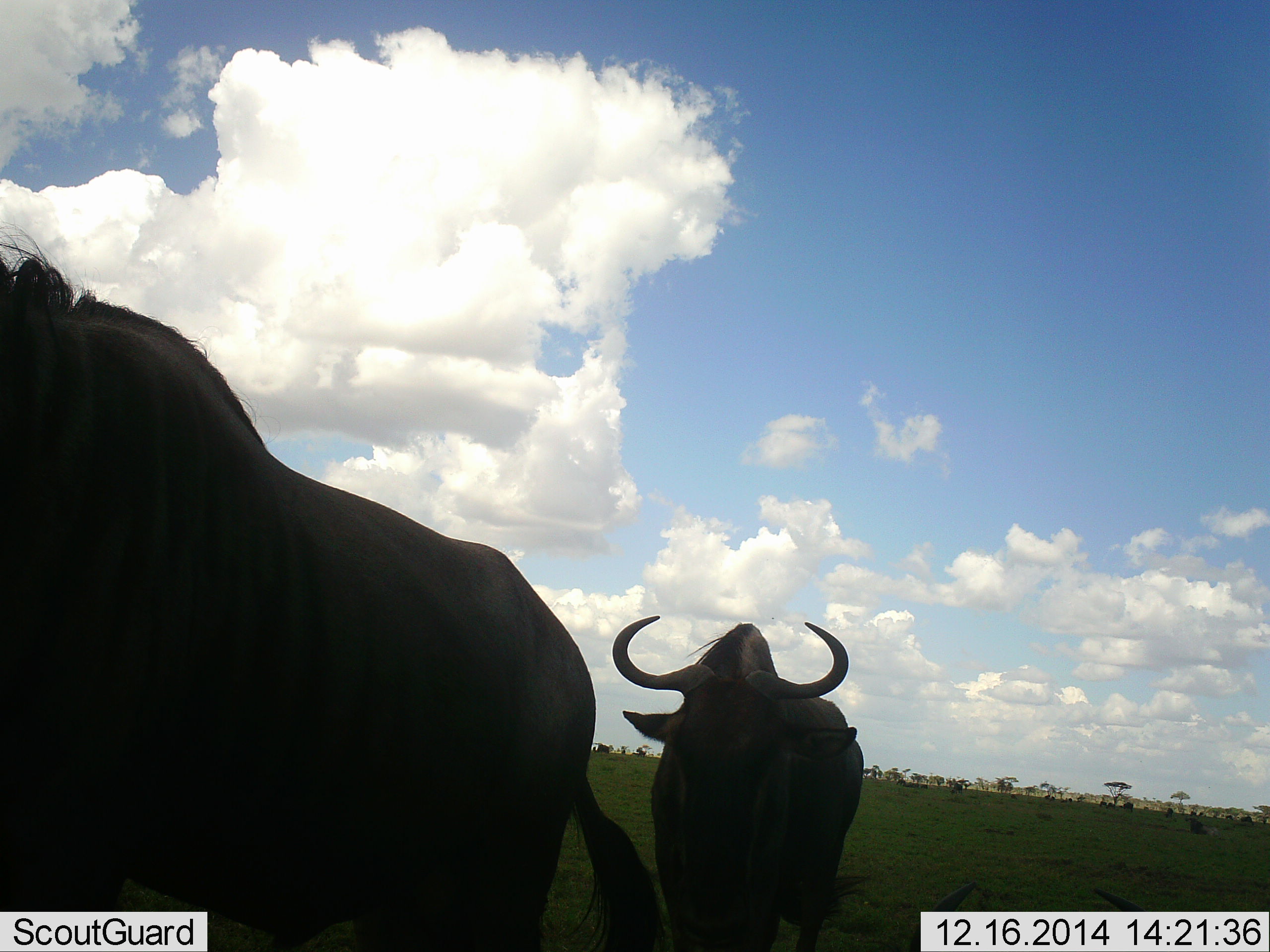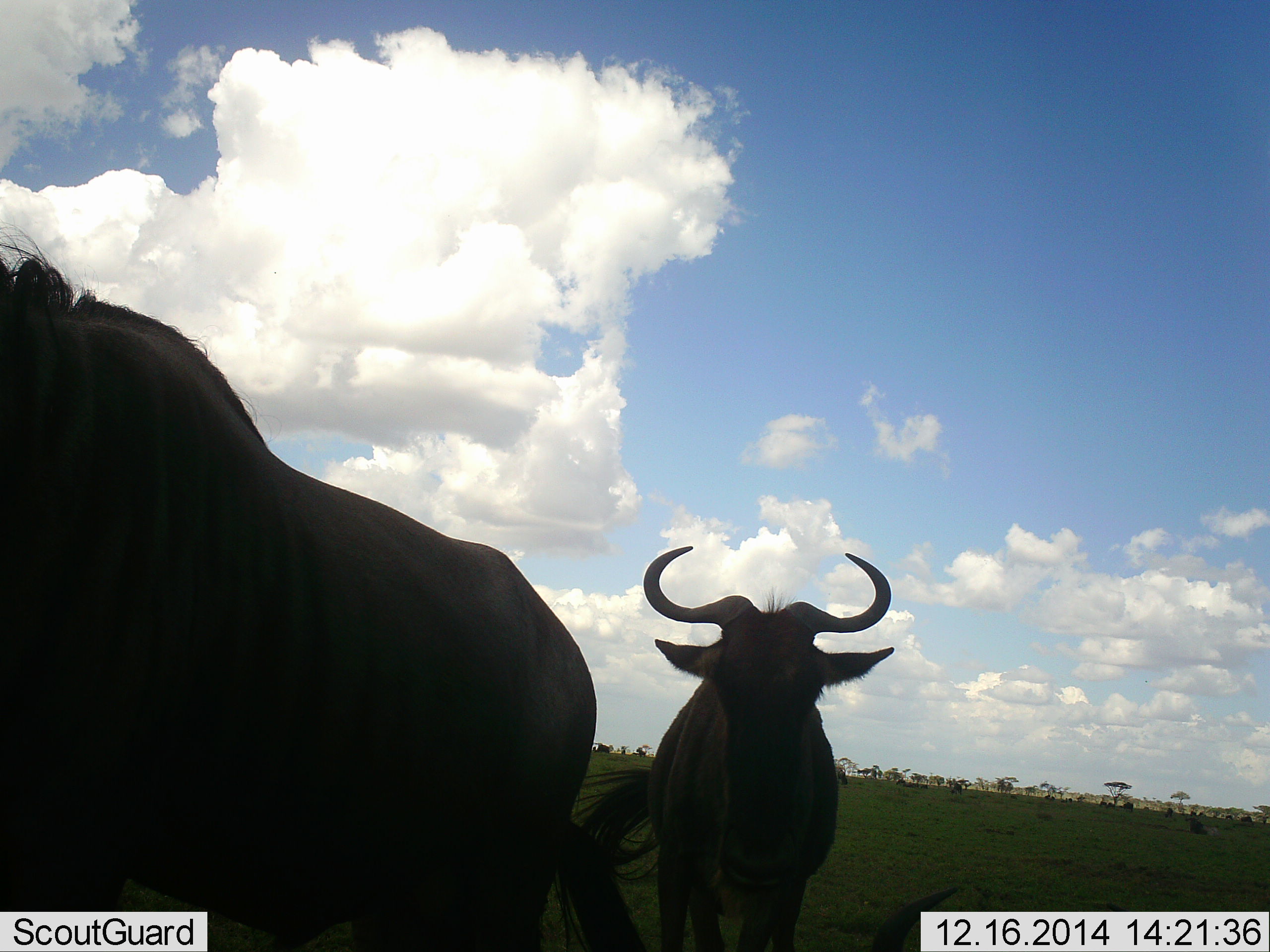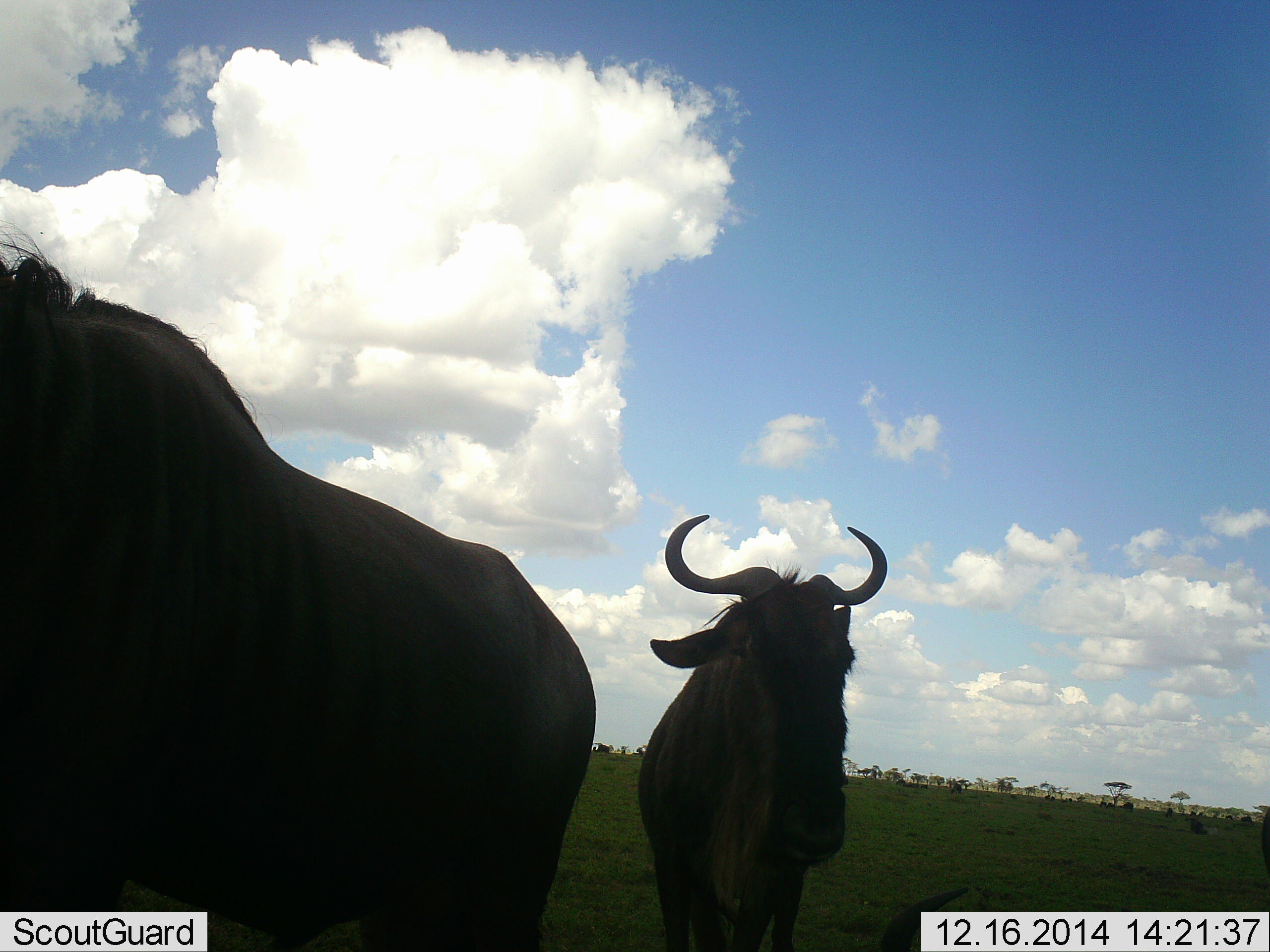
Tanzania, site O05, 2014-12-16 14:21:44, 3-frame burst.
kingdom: Animalia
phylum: Chordata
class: Mammalia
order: Artiodactyla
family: Bovidae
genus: Connochaetes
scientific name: Connochaetes taurinus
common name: blue wildebeest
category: wildebeest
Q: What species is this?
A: Wildebeest (blue wildebeest) (Connochaetes taurinus).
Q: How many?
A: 2.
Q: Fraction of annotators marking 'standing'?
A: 80%.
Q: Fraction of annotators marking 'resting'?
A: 10%.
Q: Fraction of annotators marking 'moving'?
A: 30%.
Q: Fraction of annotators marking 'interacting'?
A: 0%.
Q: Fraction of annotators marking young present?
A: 0%.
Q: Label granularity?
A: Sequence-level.